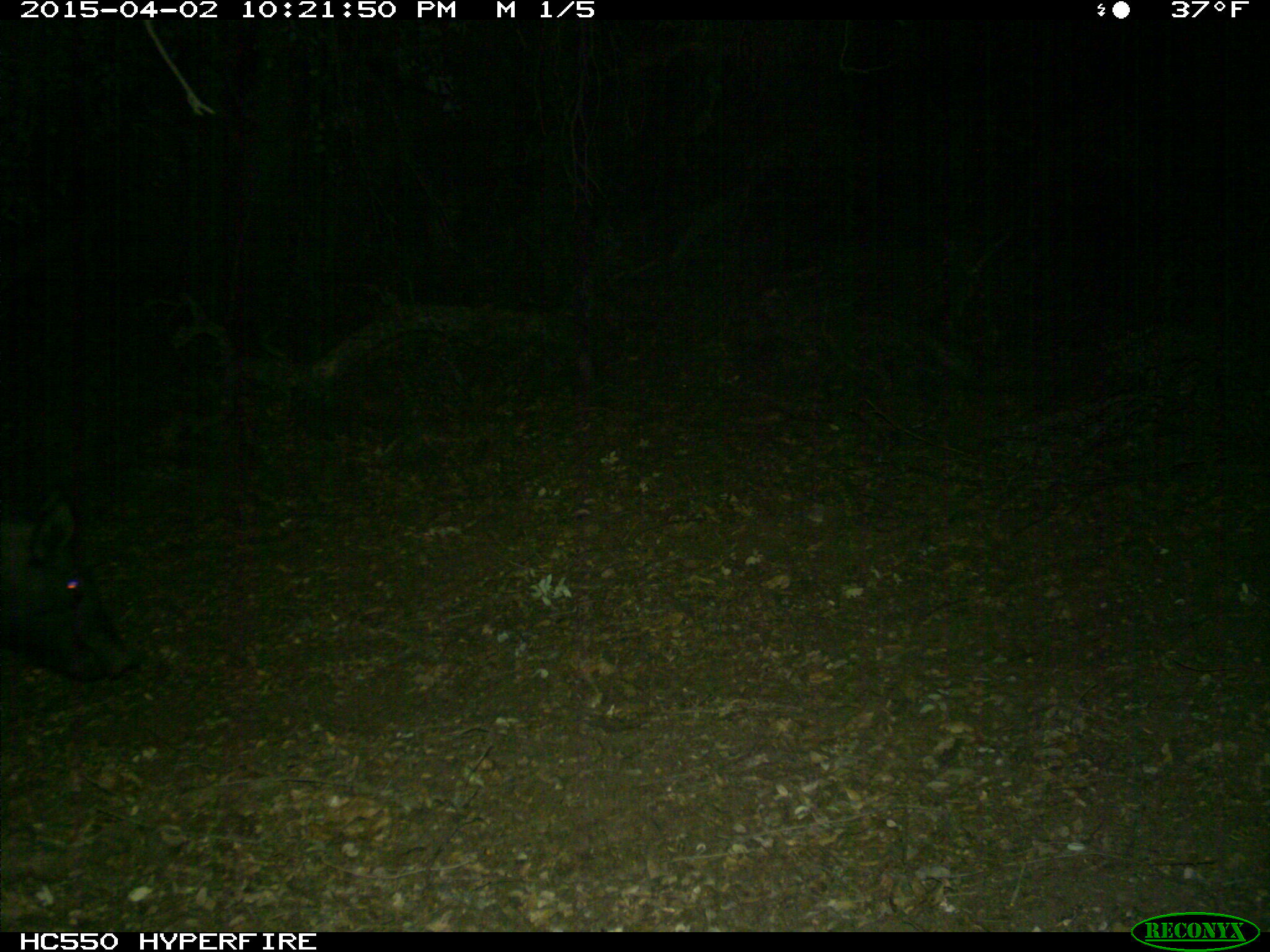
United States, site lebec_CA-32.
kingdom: Animalia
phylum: Chordata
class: Mammalia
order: Artiodactyla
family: Suidae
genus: Sus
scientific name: Sus scrofa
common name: wild boar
Sus scrofa (wild boar).